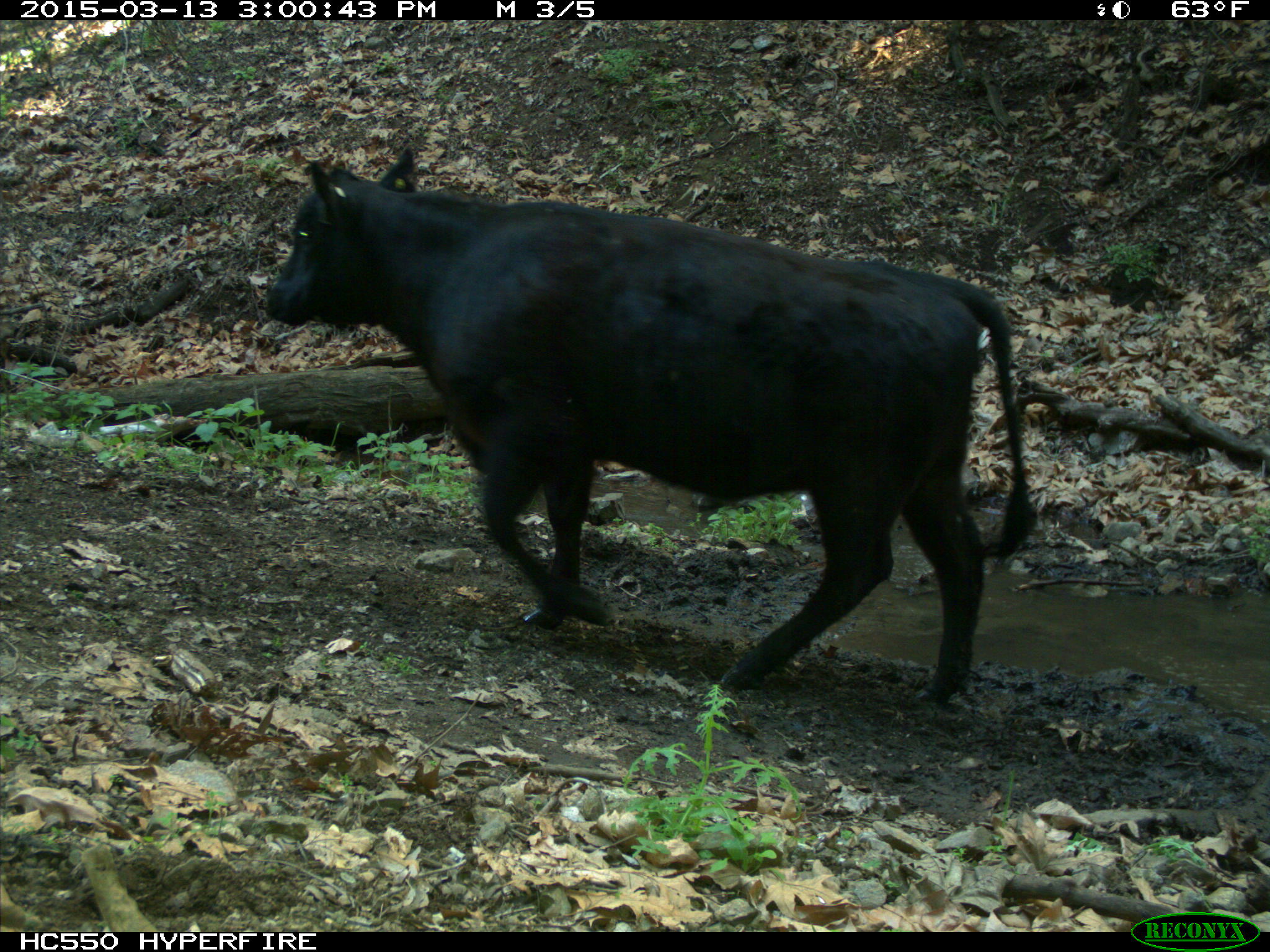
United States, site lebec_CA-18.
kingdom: Animalia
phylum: Chordata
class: Mammalia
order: Artiodactyla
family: Bovidae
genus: Bos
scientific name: Bos taurus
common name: domestic cow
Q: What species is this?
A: Bos taurus (domestic cow).